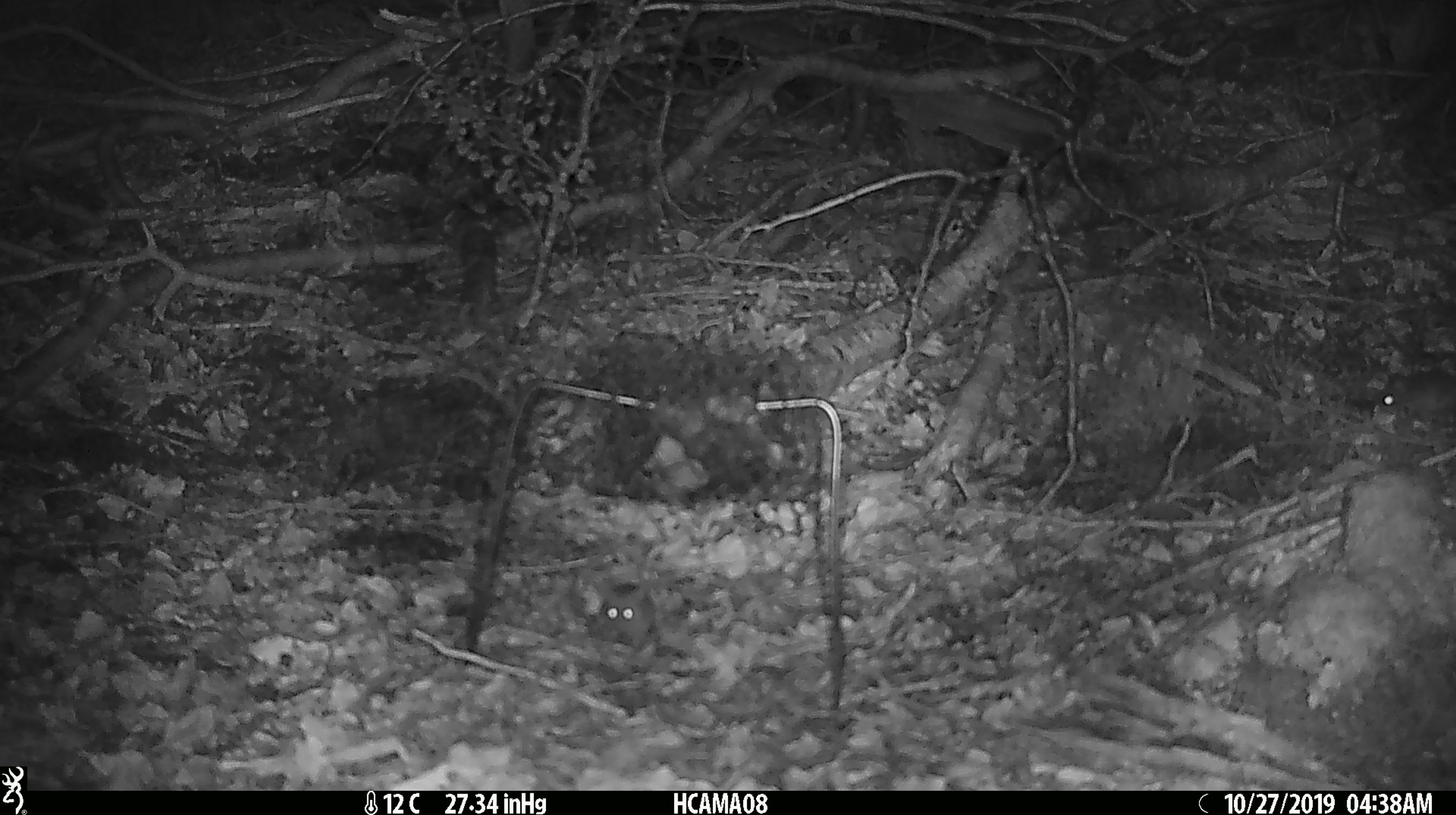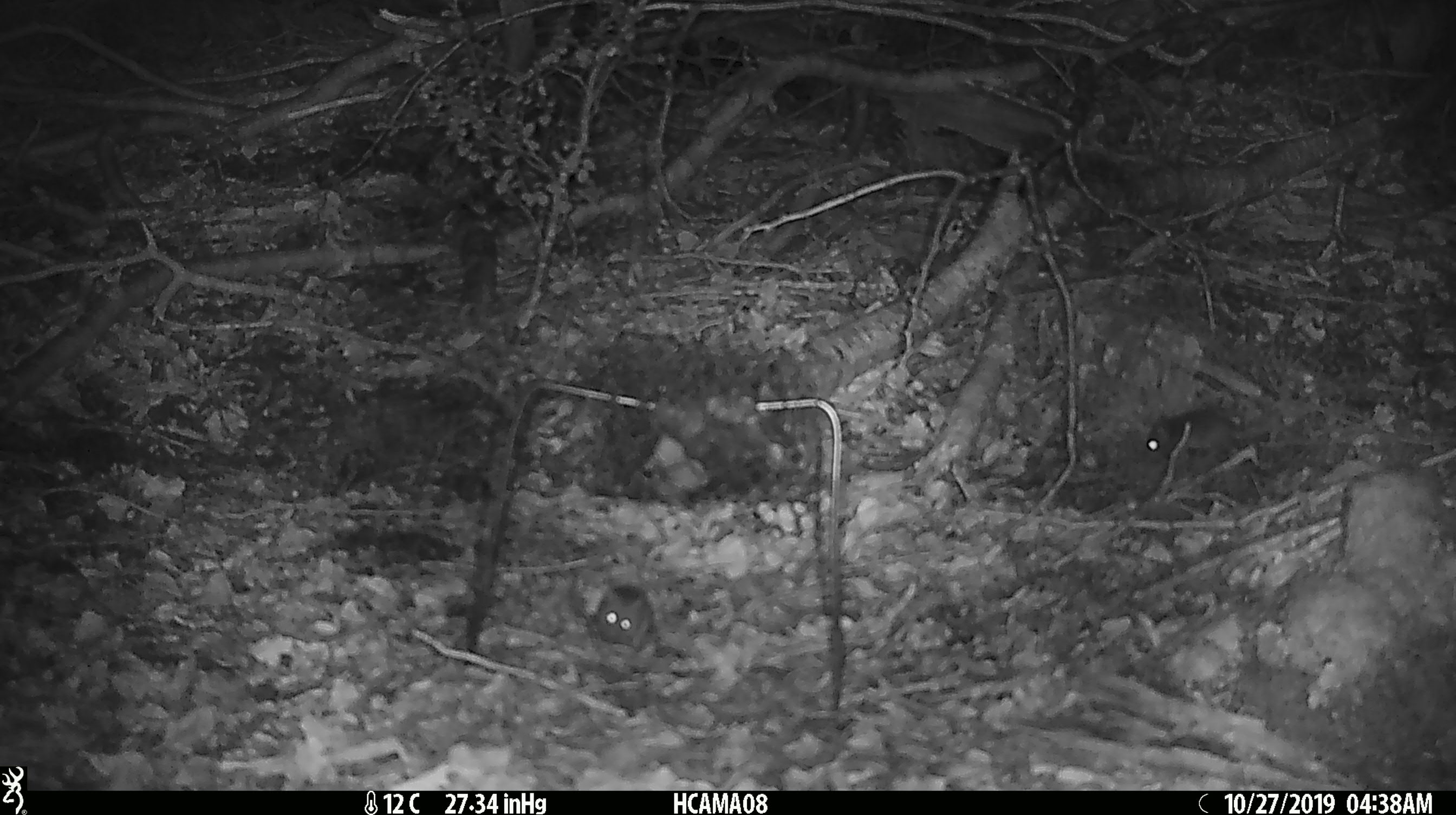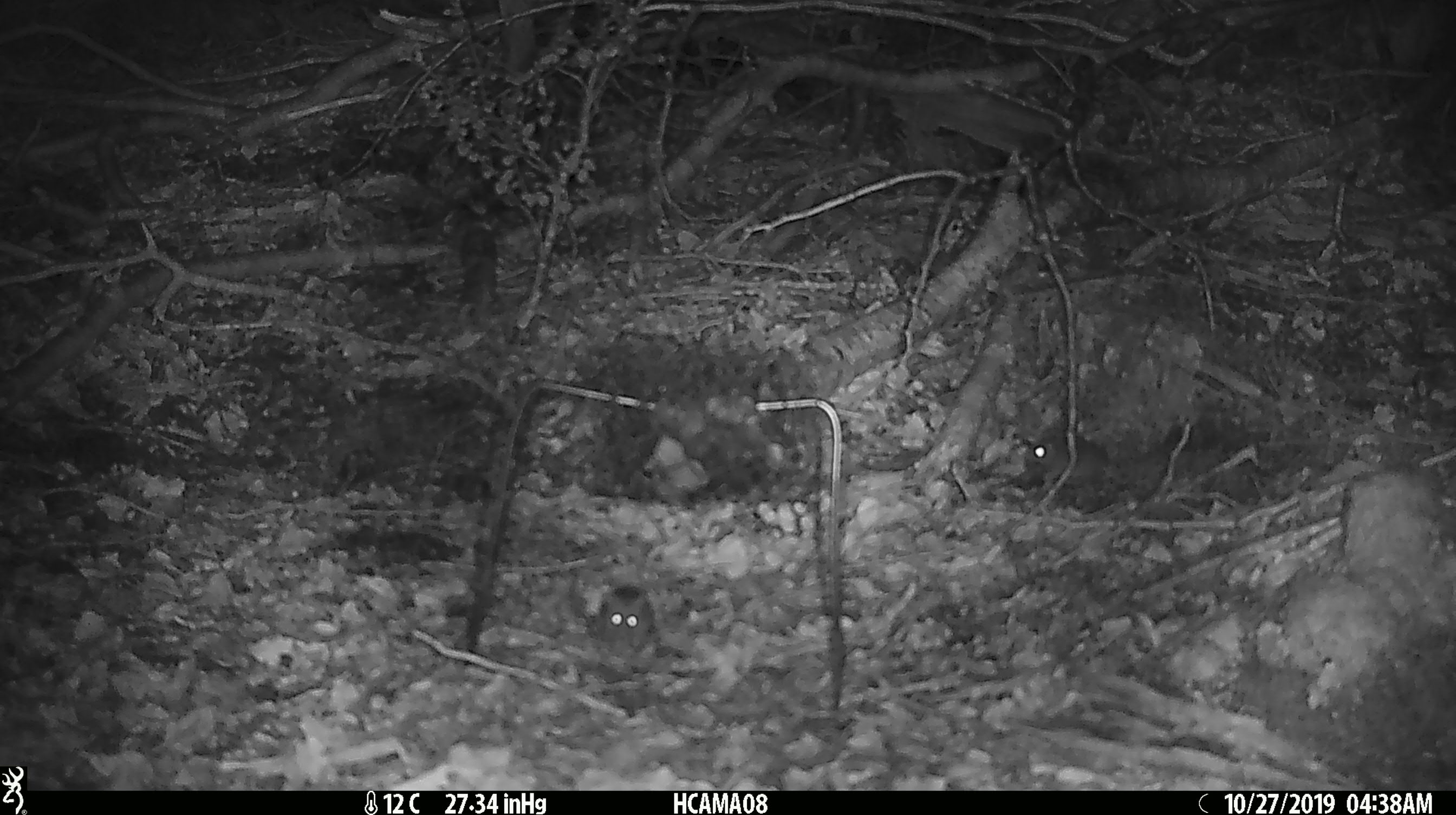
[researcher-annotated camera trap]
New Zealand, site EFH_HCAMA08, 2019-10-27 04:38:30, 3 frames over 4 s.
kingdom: Animalia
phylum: Chordata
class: Mammalia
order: Rodentia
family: Muridae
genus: Mus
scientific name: Mus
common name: mouse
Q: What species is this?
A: Mouse (Mus).